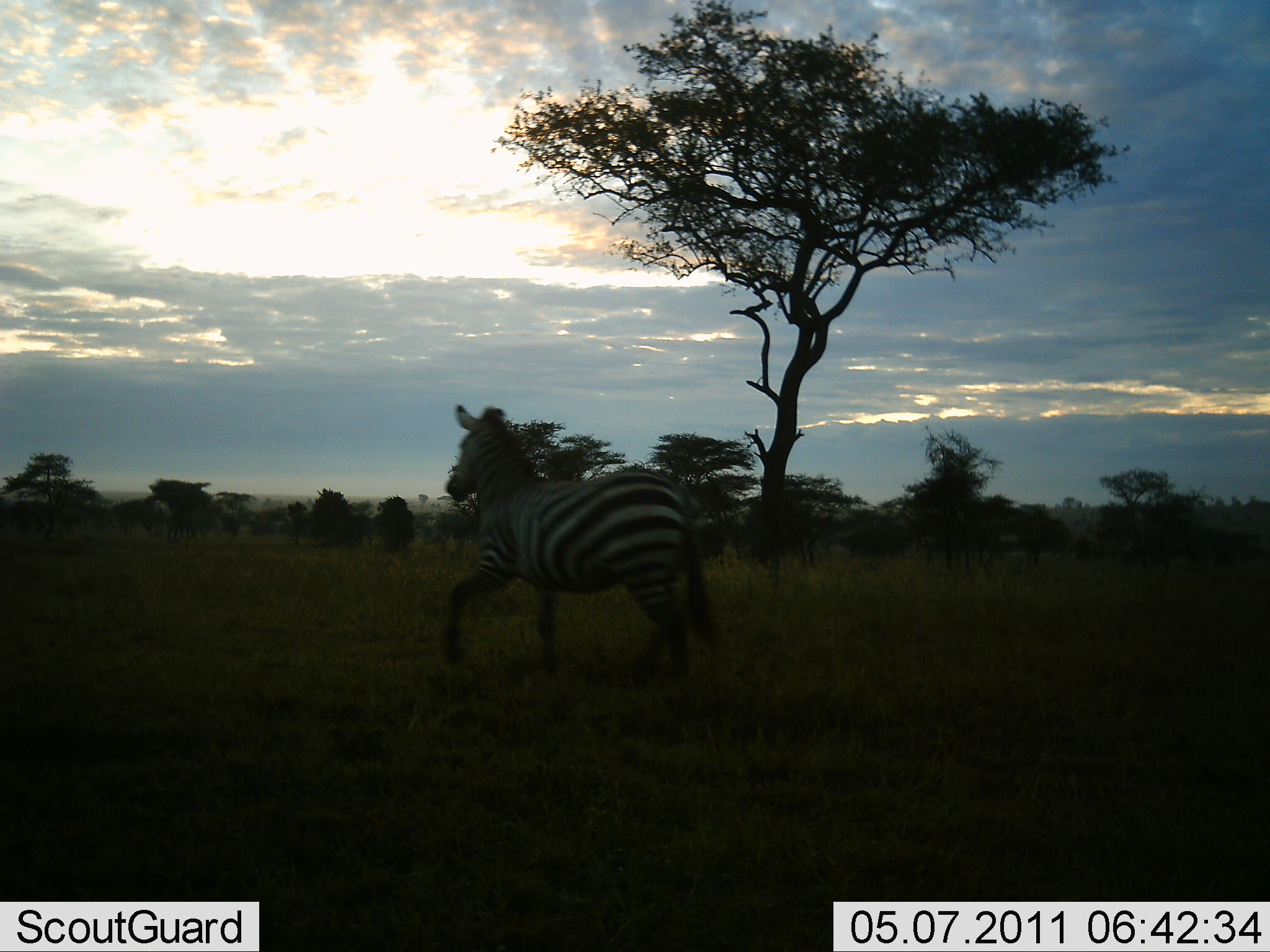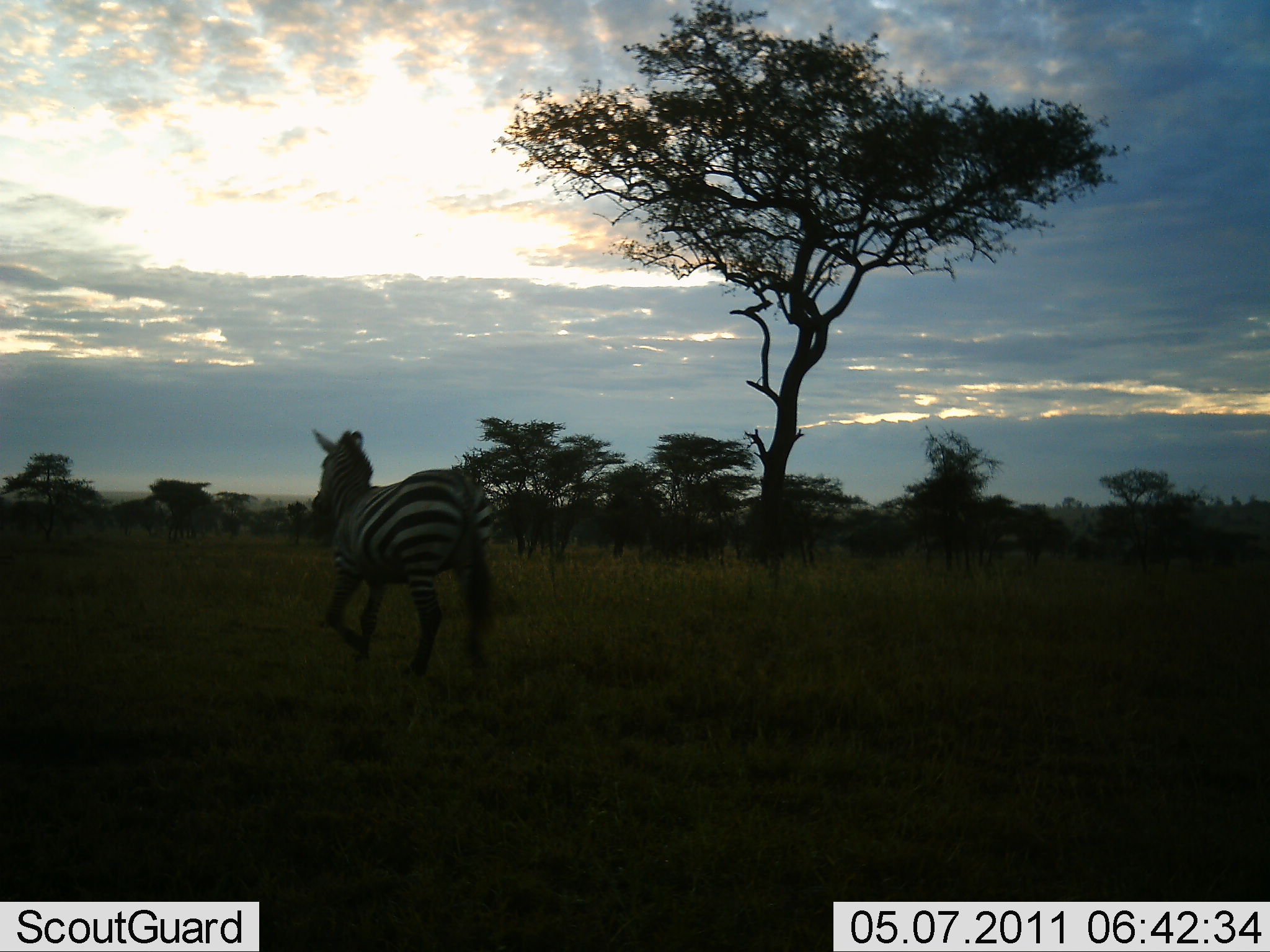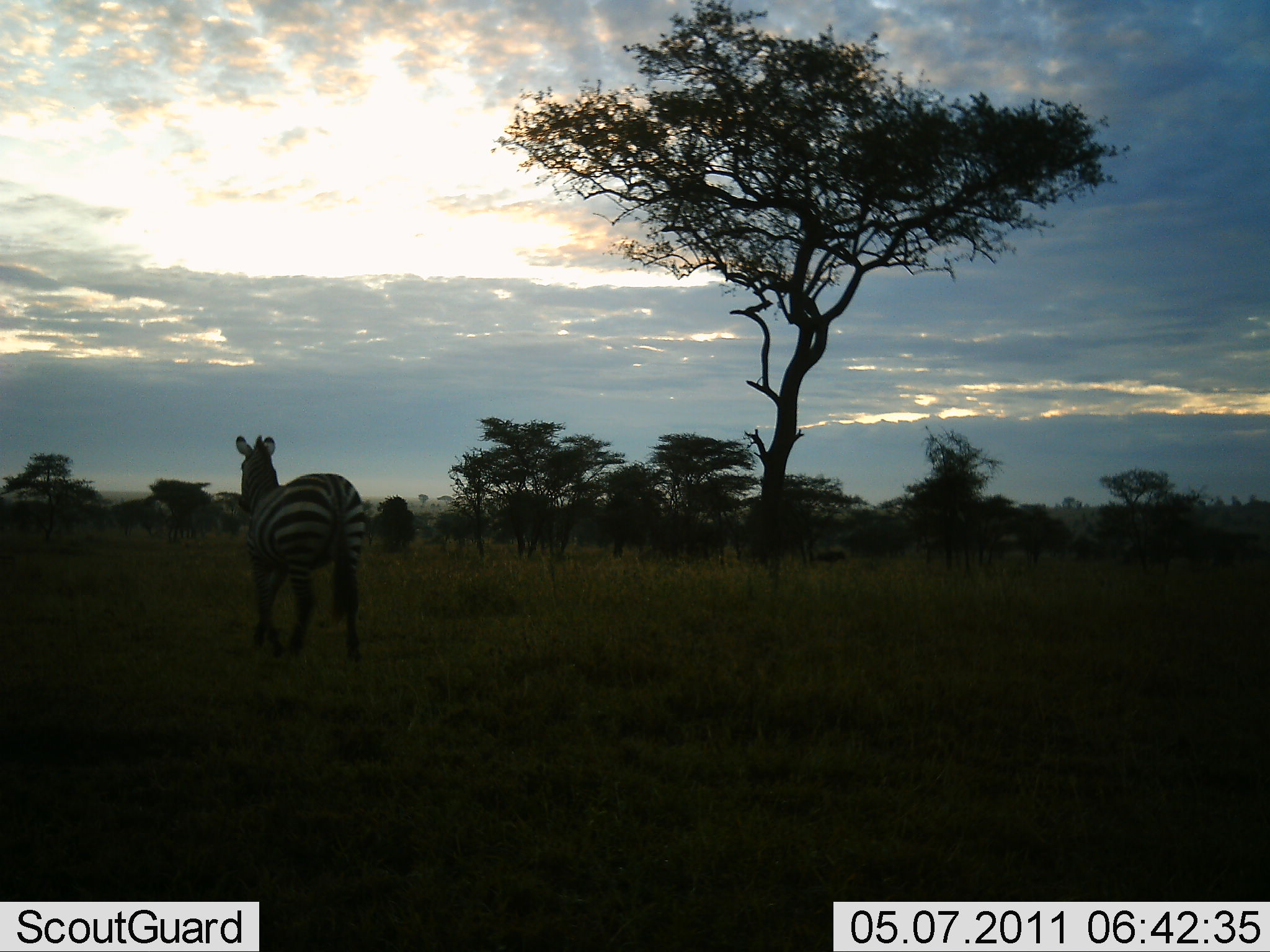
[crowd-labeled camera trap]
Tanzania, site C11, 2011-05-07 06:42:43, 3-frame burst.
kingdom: Animalia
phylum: Chordata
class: Mammalia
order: Perissodactyla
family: Equidae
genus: Equus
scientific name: Equus quagga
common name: plains zebra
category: zebra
Zebra (plains zebra) (Equus quagga), count 1. Behavior (volunteer vote fractions): standing 0%, resting 0%, moving 100%, interacting 0%. Young present (vote fraction): 0%. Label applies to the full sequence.